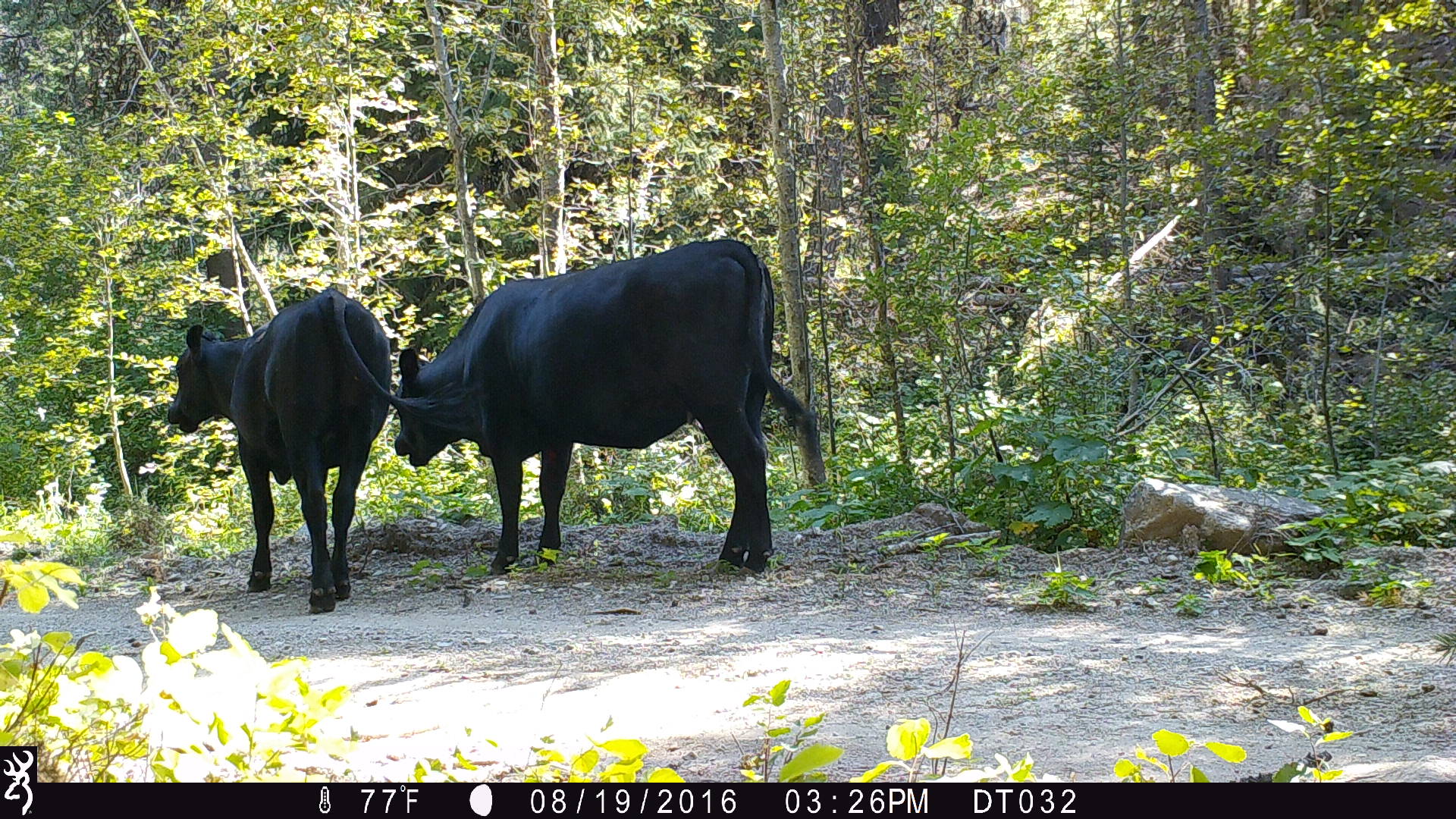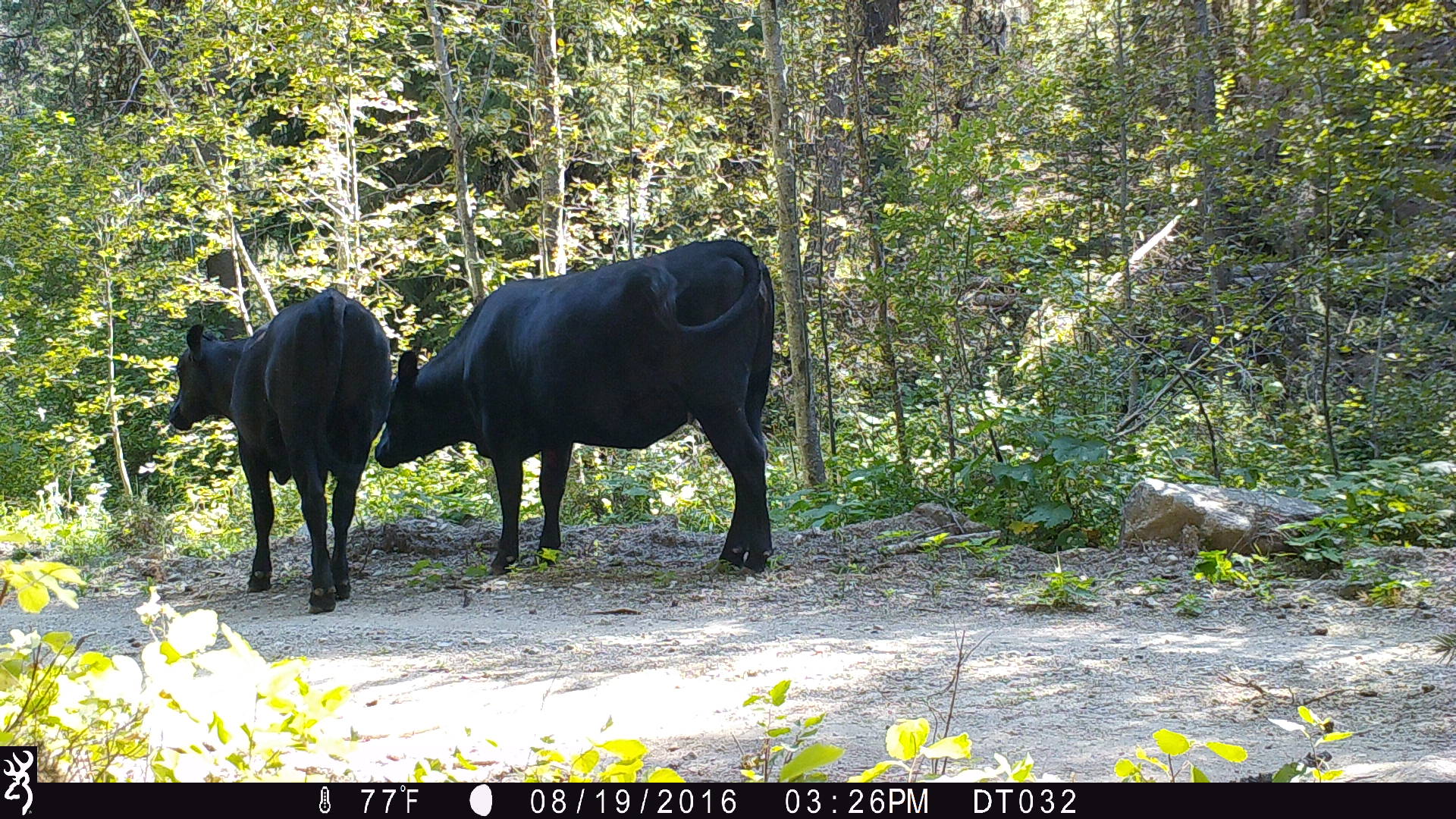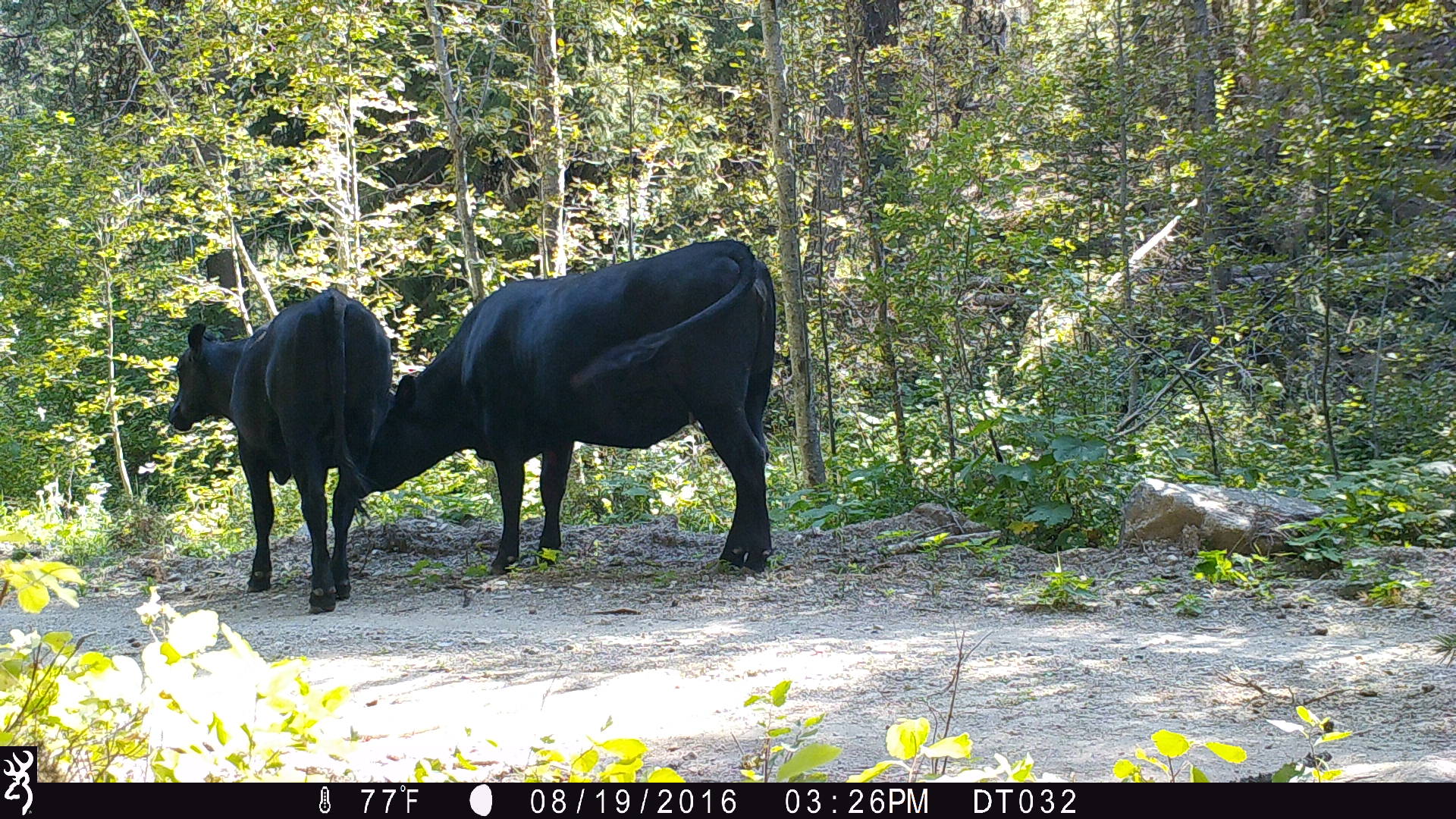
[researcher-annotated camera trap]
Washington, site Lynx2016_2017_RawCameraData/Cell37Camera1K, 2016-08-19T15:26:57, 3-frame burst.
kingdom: Animalia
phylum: Chordata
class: Mammalia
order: Artiodactyla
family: Bovidae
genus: Bos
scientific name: Bos taurus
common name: domestic cattle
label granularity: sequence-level